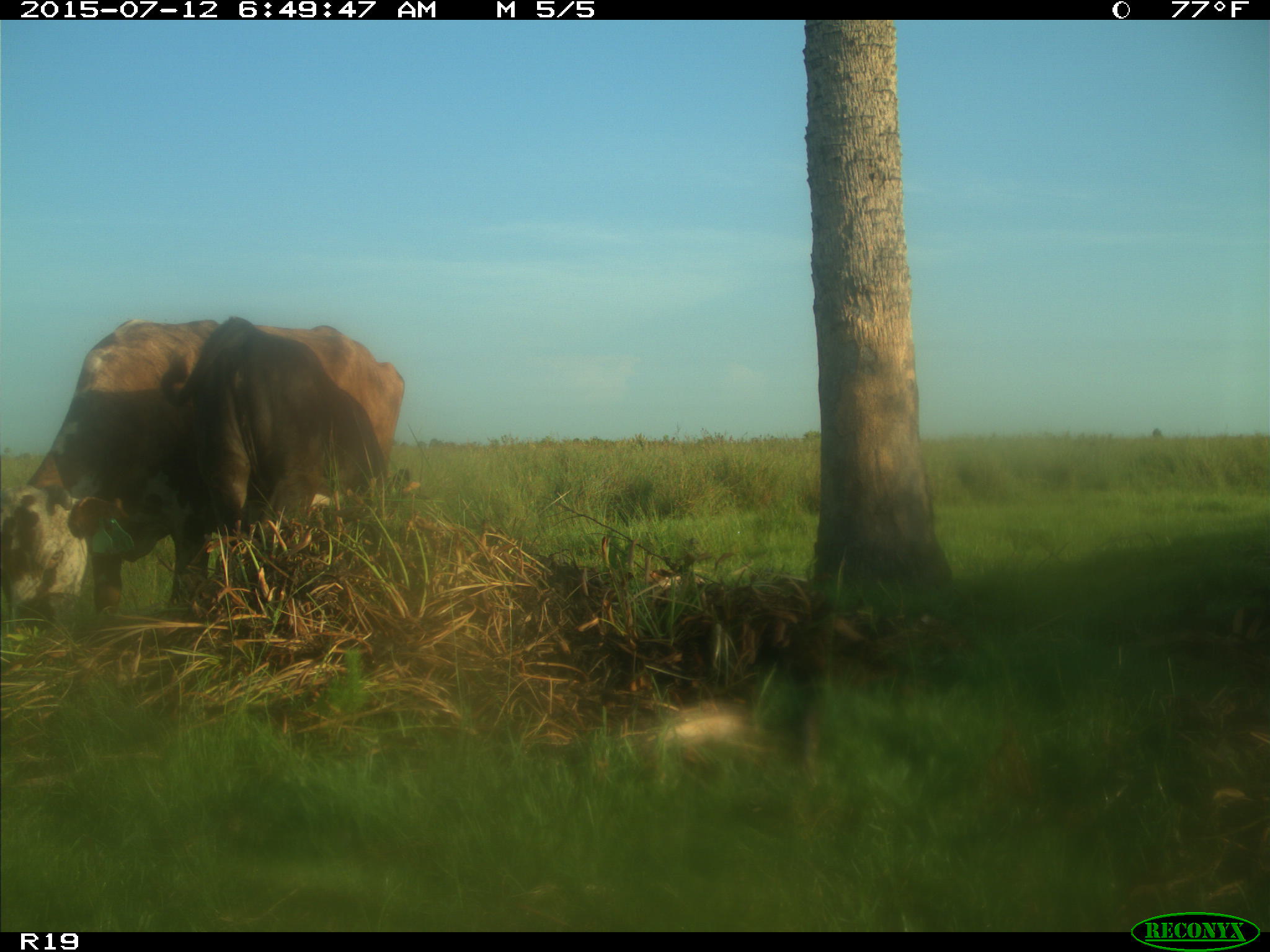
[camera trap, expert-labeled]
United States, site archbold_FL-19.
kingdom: Animalia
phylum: Chordata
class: Mammalia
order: Artiodactyla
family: Bovidae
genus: Bos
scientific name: Bos taurus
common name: domestic cow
Bos taurus (domestic cow).